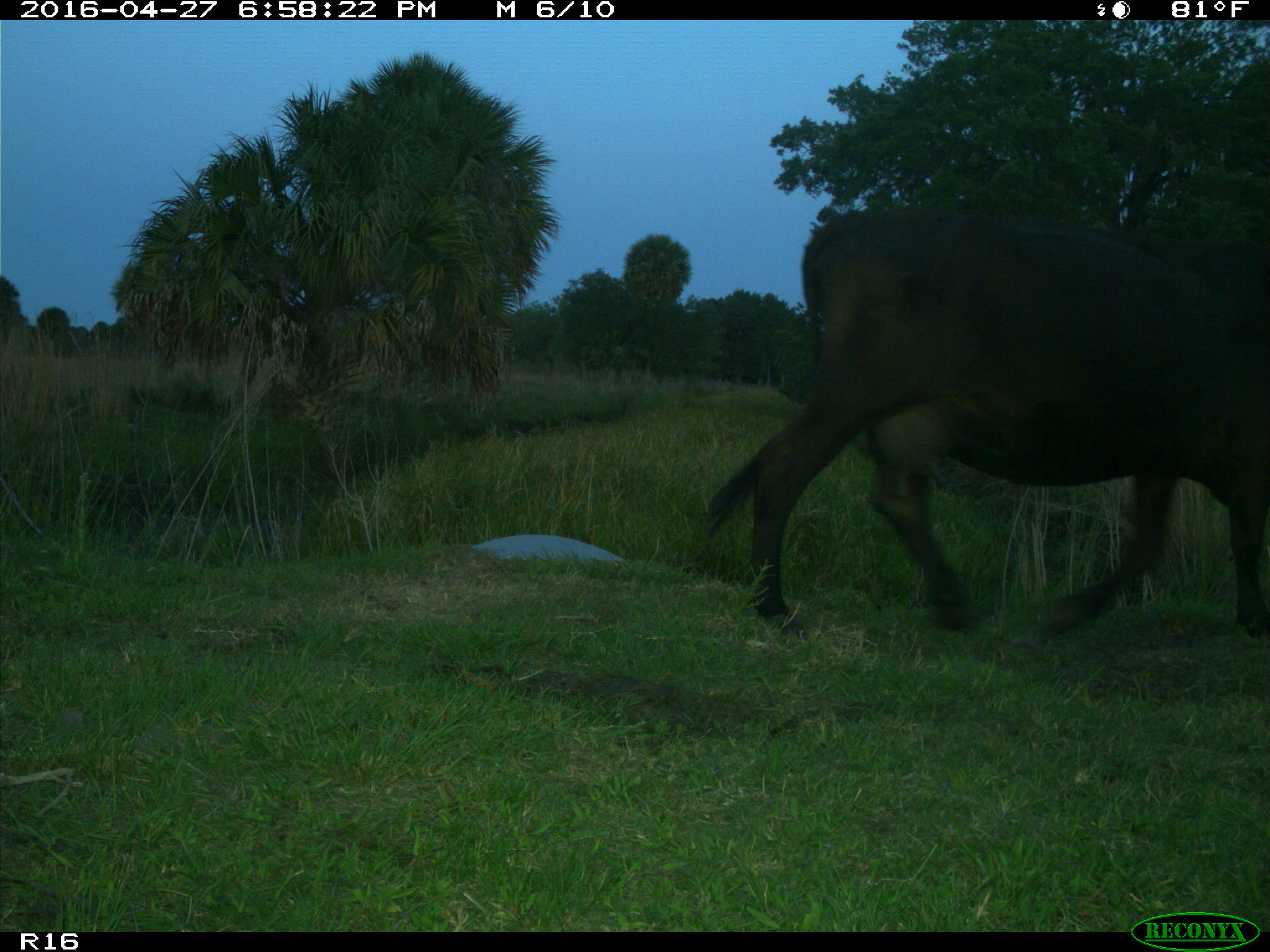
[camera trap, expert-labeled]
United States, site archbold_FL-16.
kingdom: Animalia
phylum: Chordata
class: Mammalia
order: Artiodactyla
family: Bovidae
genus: Bos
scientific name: Bos taurus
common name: domestic cow